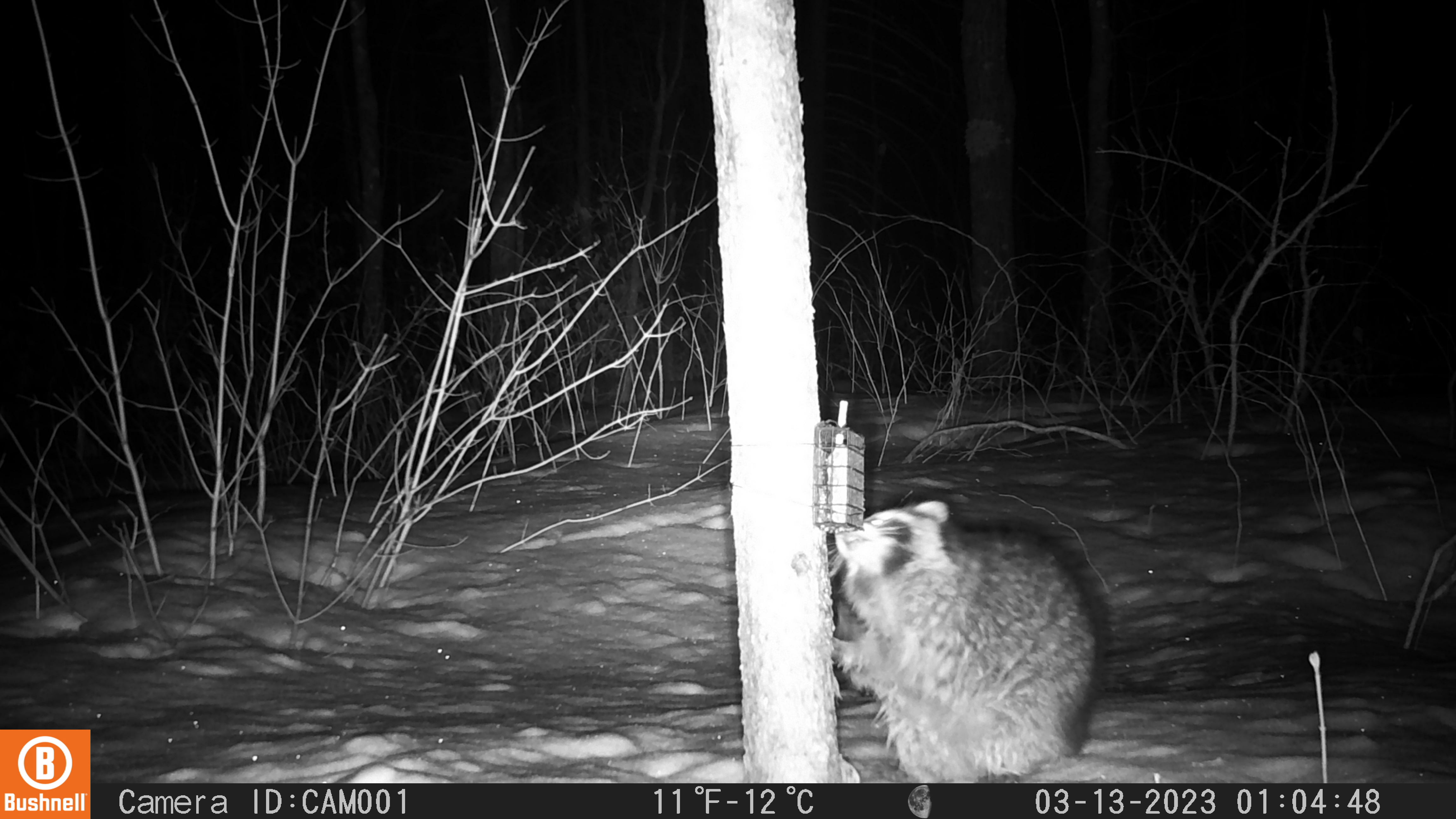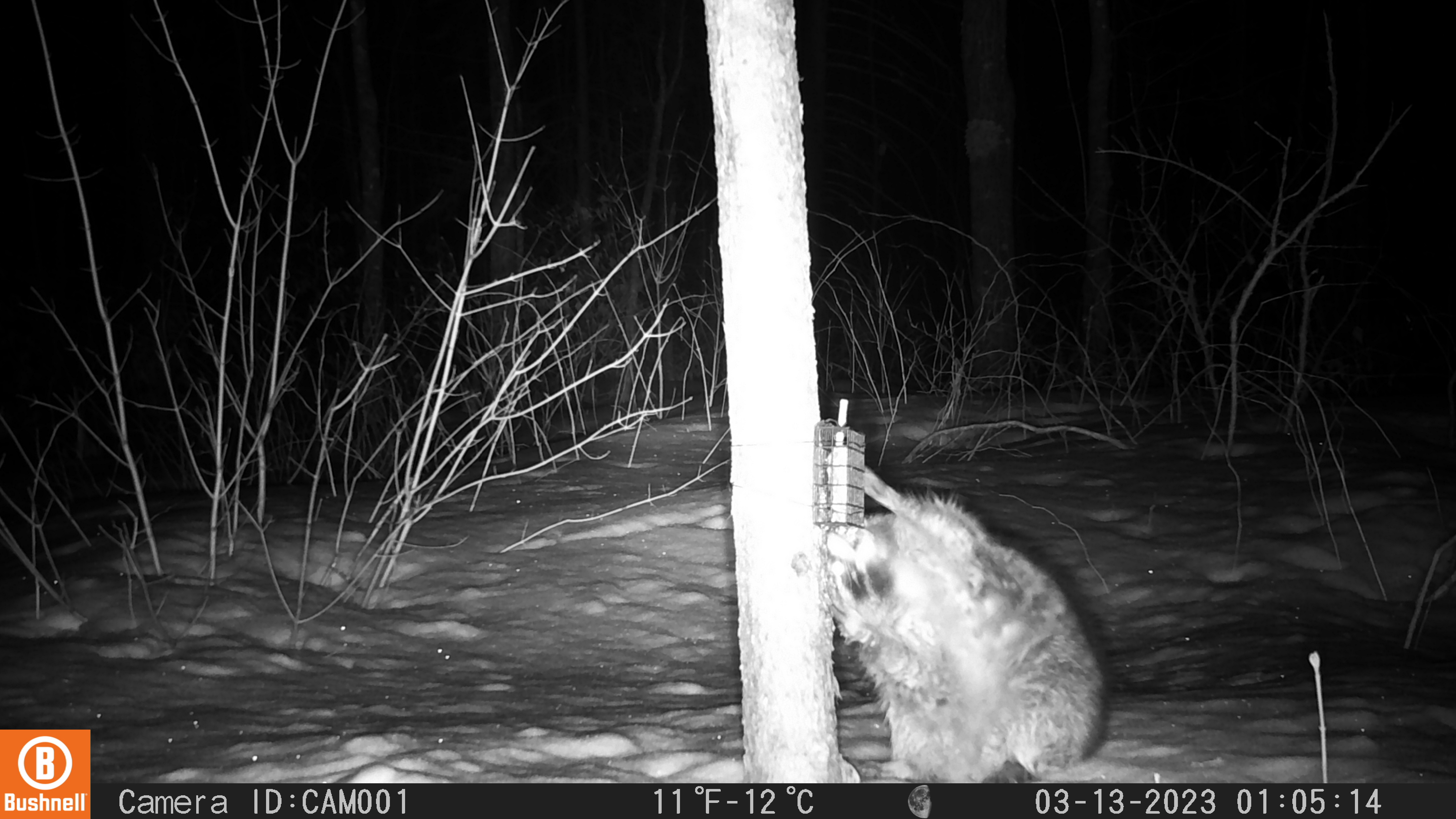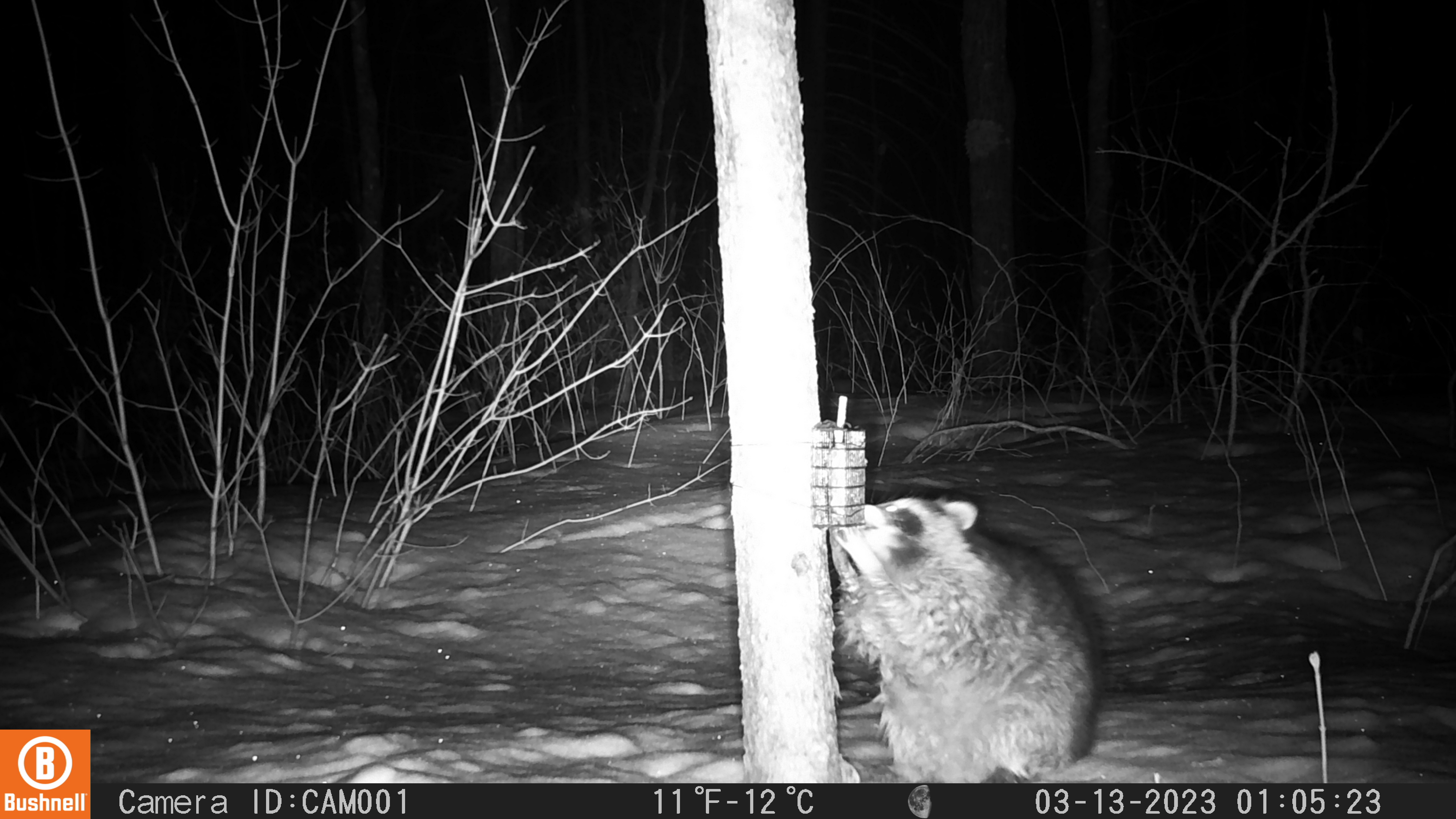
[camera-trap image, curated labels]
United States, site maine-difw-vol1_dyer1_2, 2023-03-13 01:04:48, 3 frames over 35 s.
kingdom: Animalia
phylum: Chordata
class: Mammalia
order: Carnivora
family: Procyonidae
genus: Procyon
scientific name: Procyon lotor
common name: raccoon